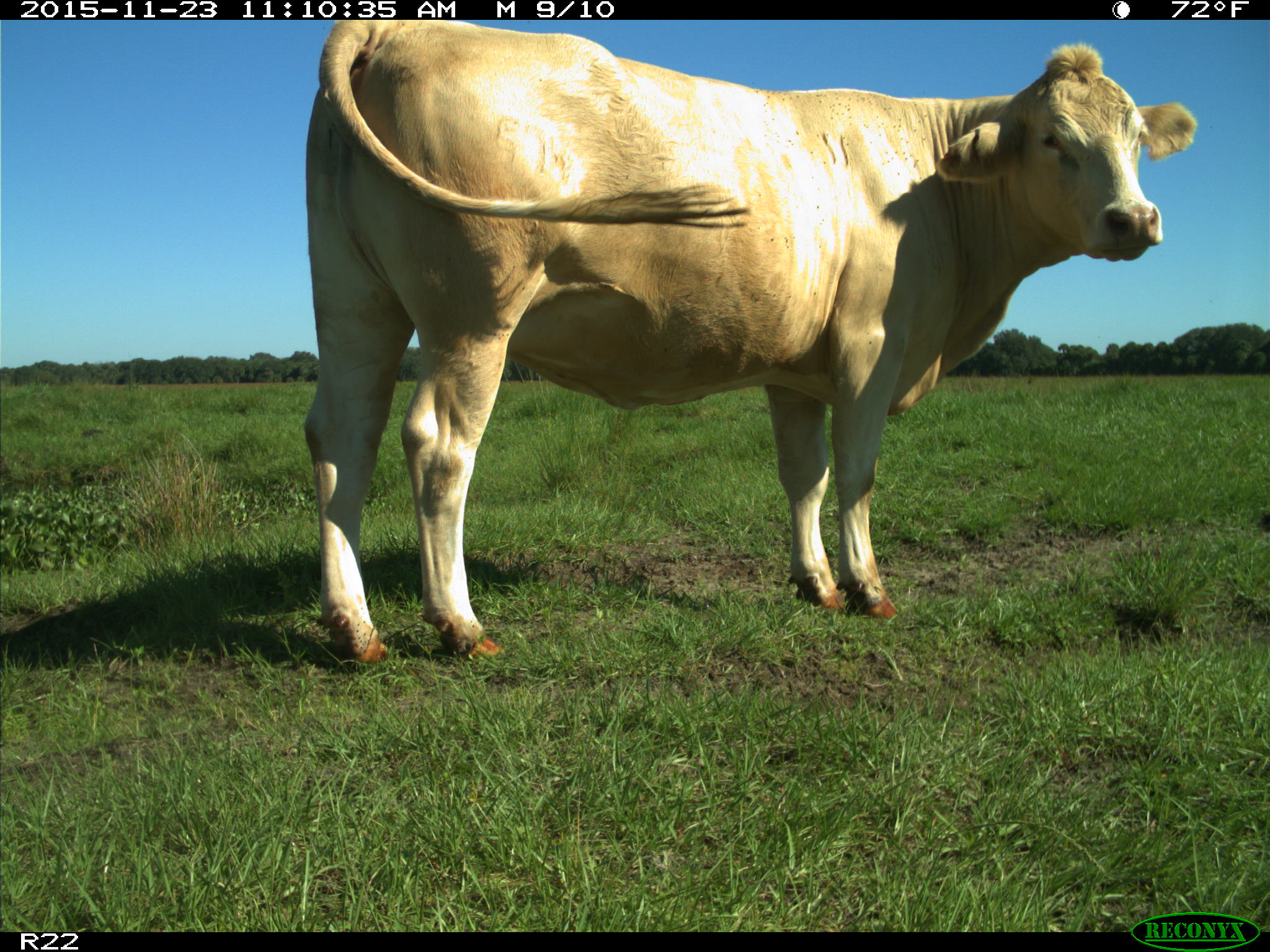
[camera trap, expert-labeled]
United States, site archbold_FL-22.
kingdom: Animalia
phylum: Chordata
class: Mammalia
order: Artiodactyla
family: Bovidae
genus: Bos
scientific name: Bos taurus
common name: domestic cow